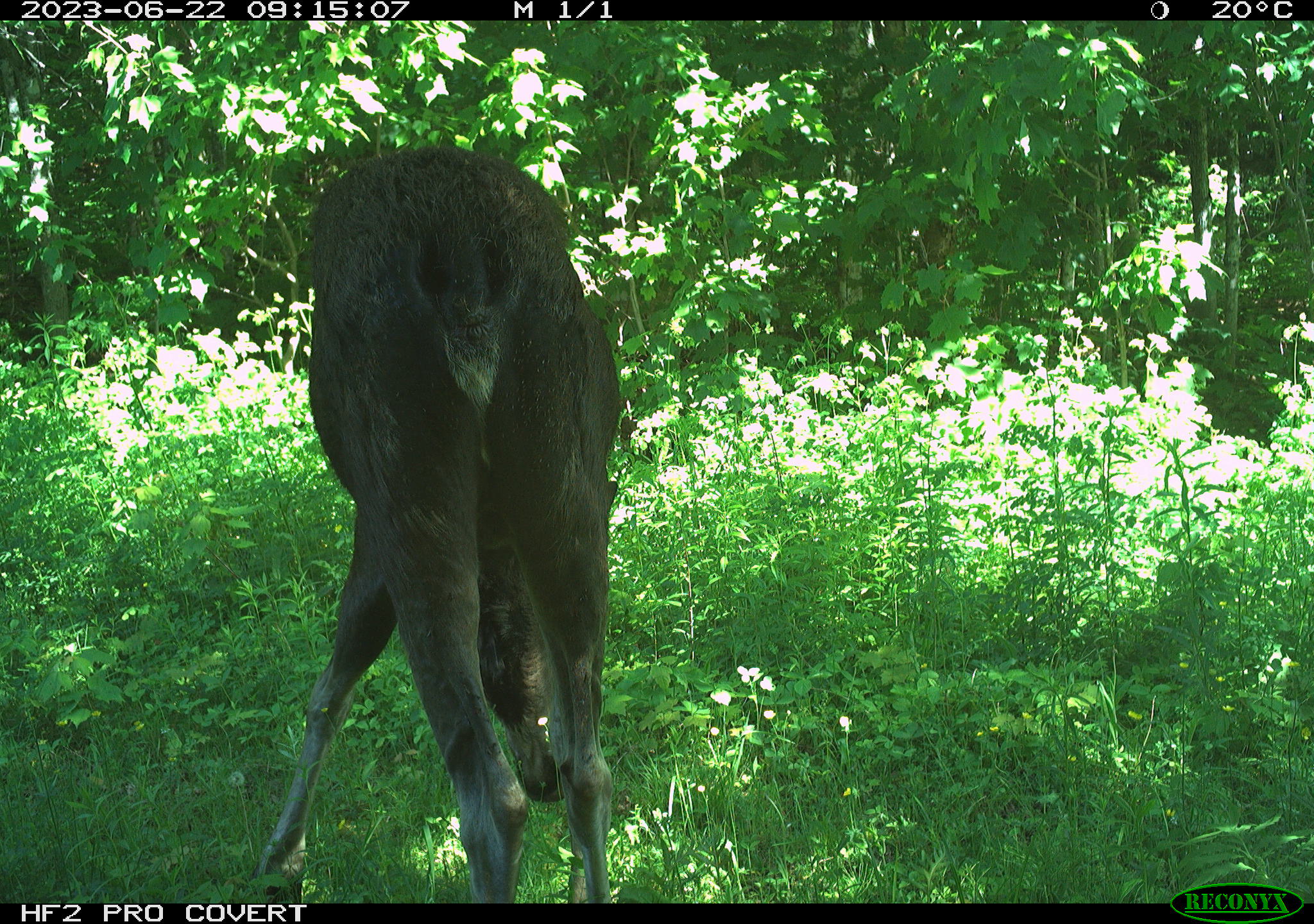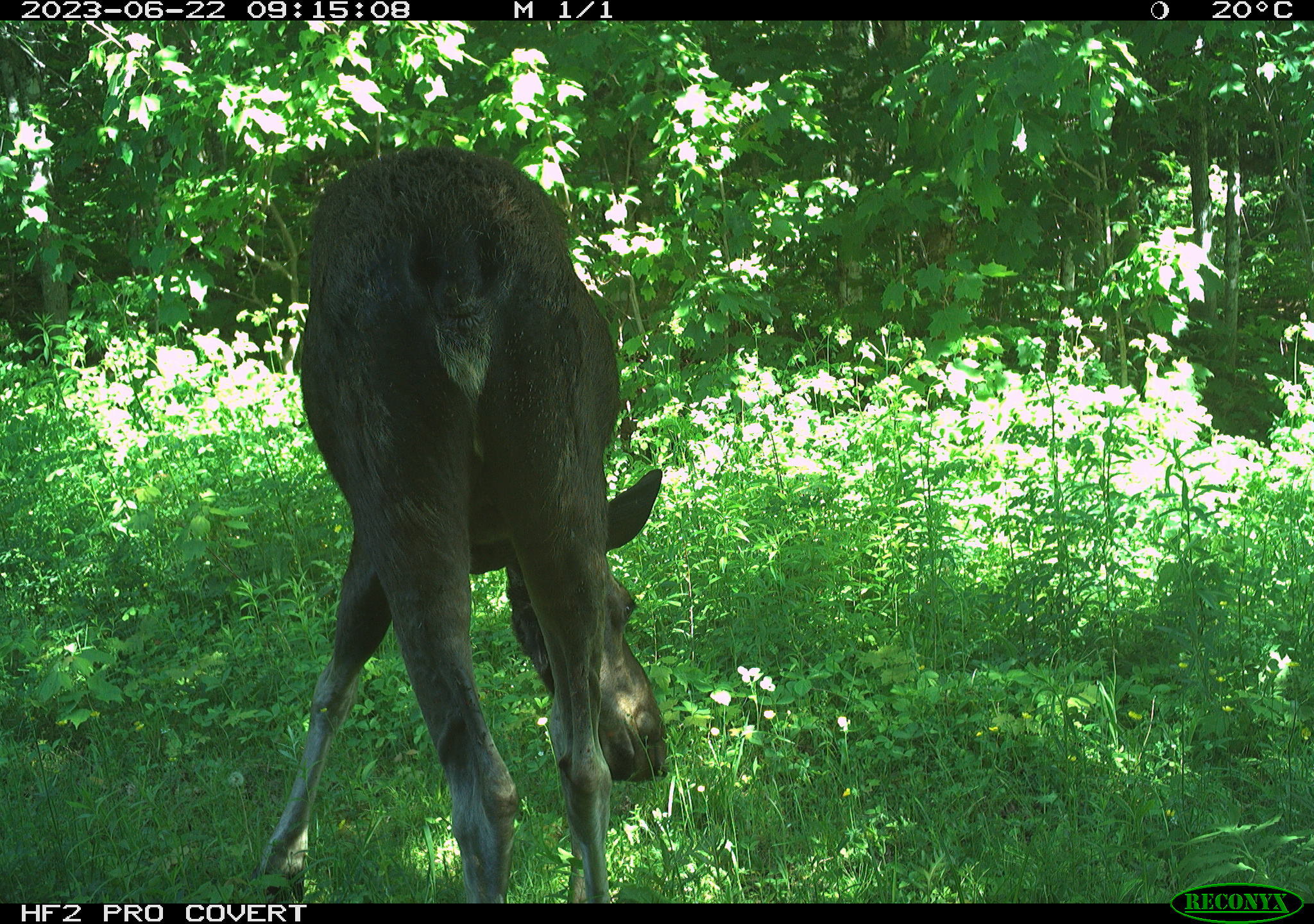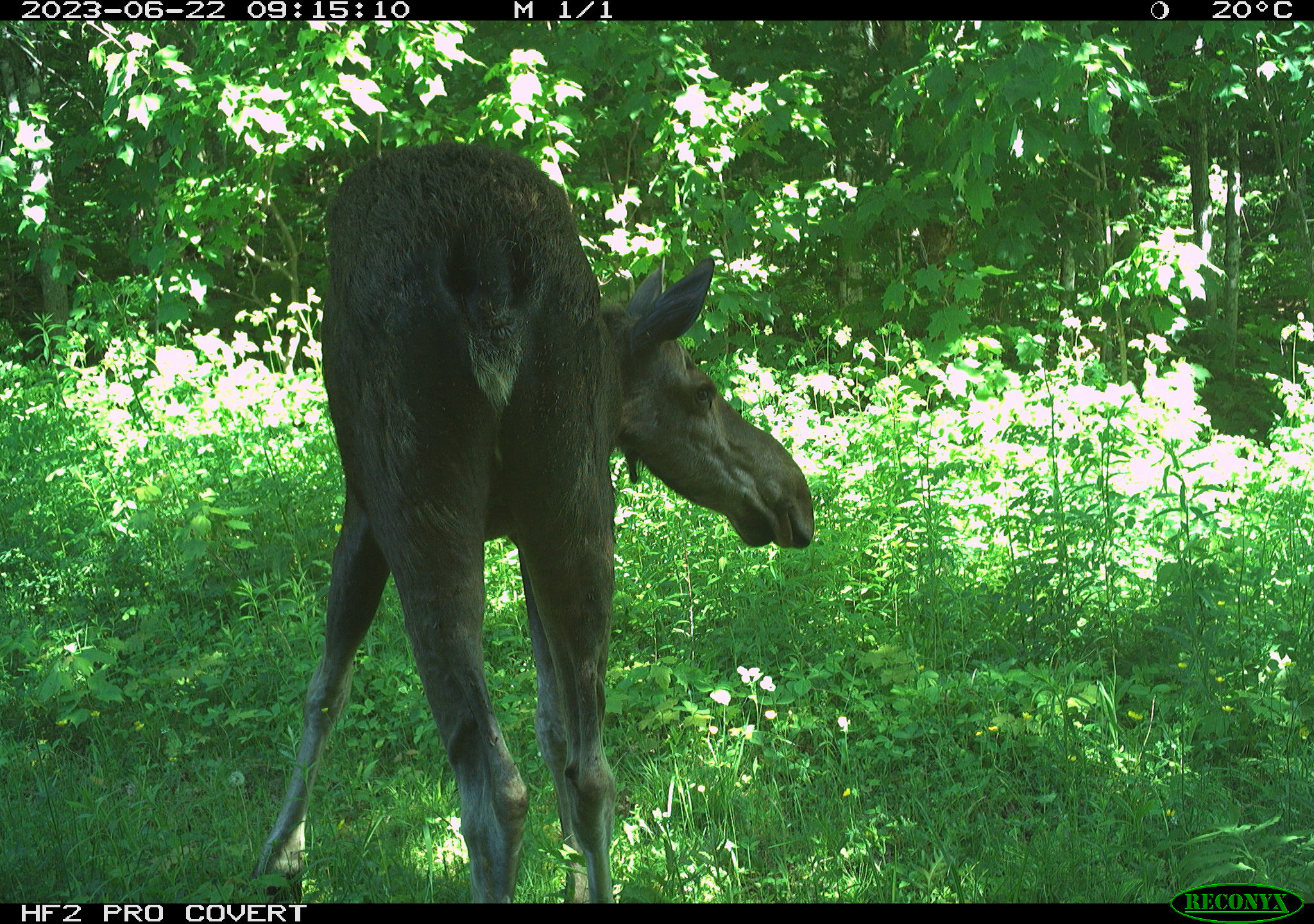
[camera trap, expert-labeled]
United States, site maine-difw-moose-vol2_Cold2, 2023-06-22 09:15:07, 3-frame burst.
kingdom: Animalia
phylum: Chordata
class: Mammalia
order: Artiodactyla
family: Cervidae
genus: Alces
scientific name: Alces alces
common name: moose